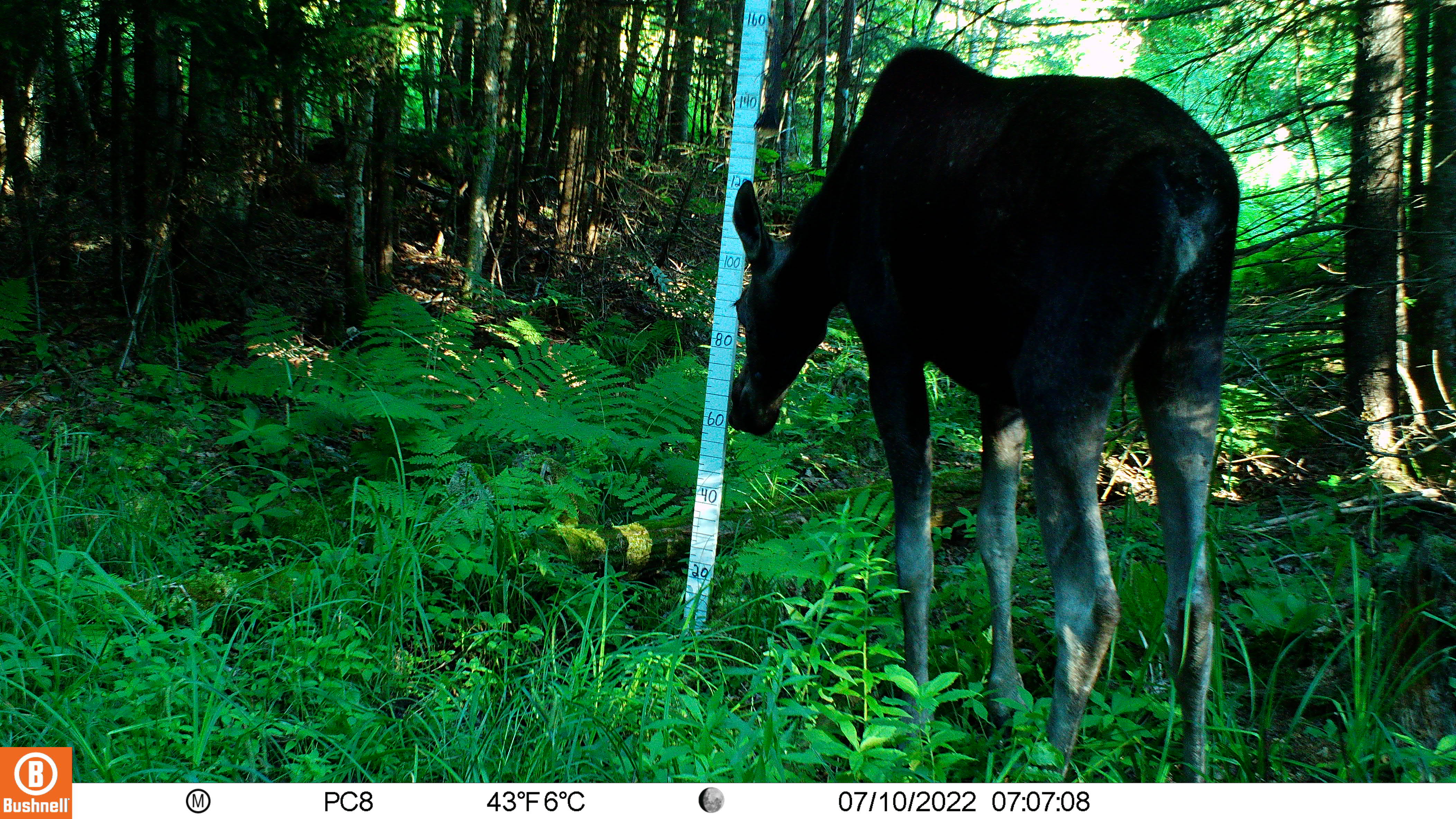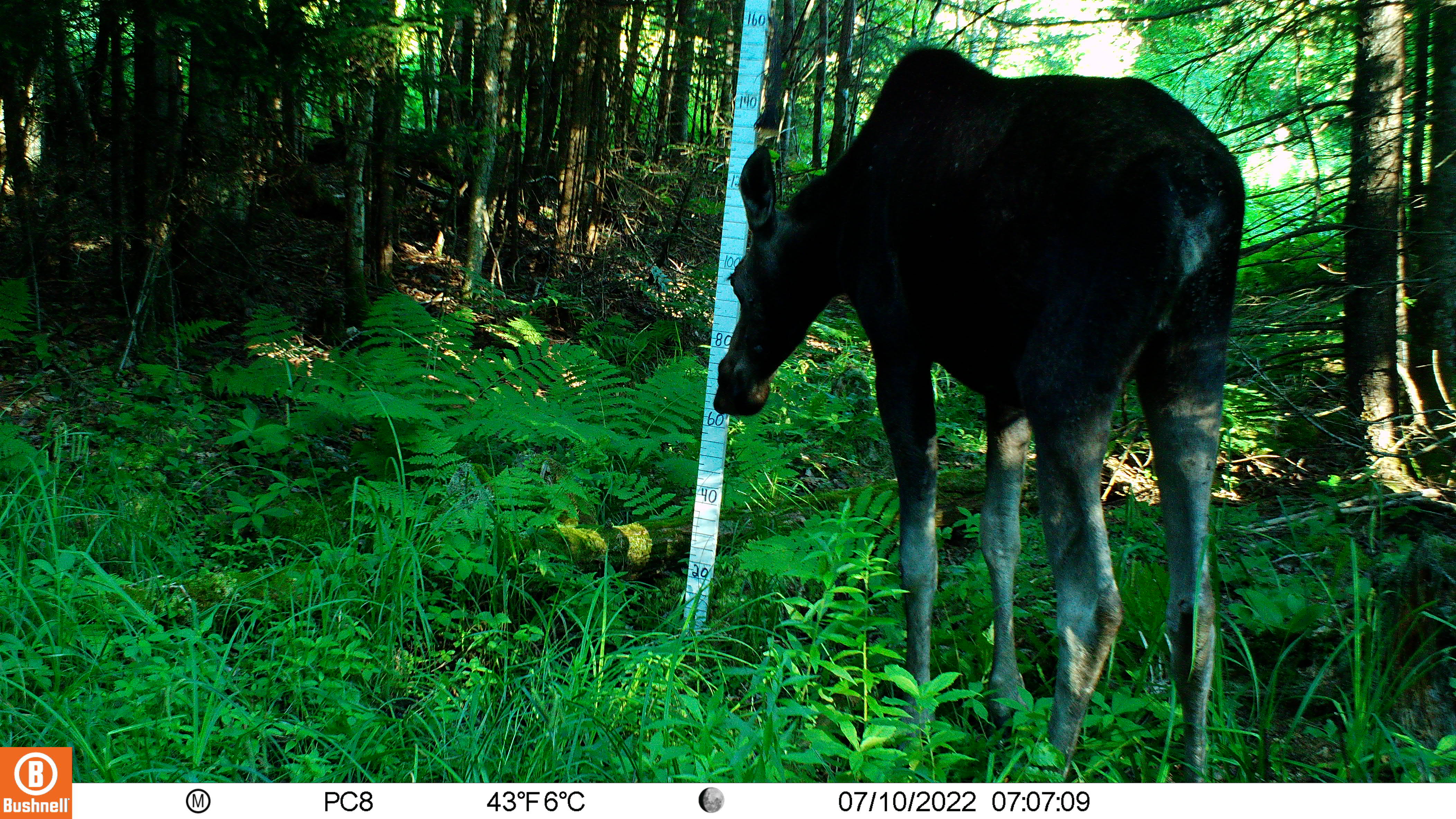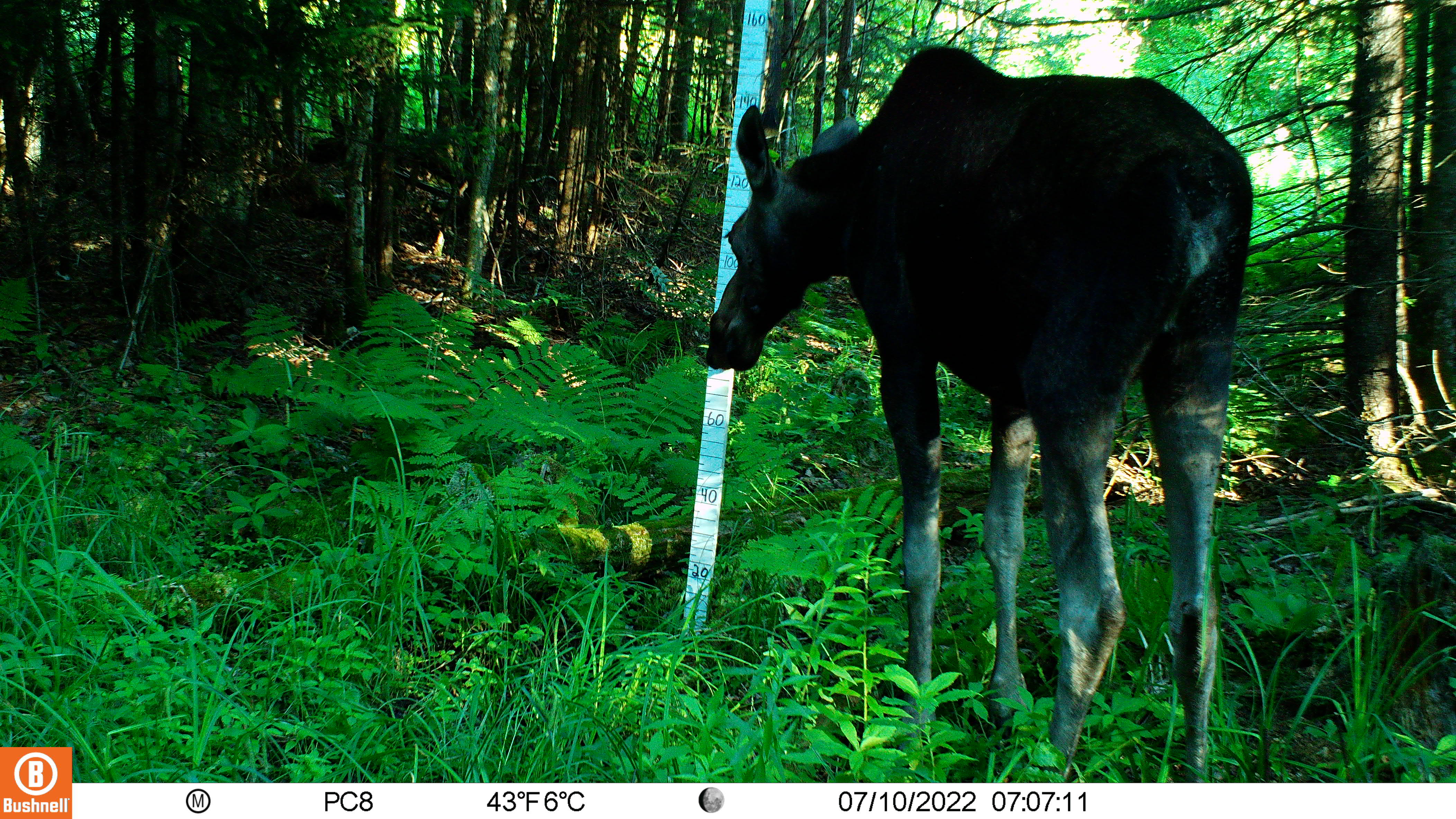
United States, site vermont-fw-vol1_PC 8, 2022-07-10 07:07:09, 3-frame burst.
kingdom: Animalia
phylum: Chordata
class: Mammalia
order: Artiodactyla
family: Cervidae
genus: Alces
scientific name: Alces alces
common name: moose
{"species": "moose (Alces alces)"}